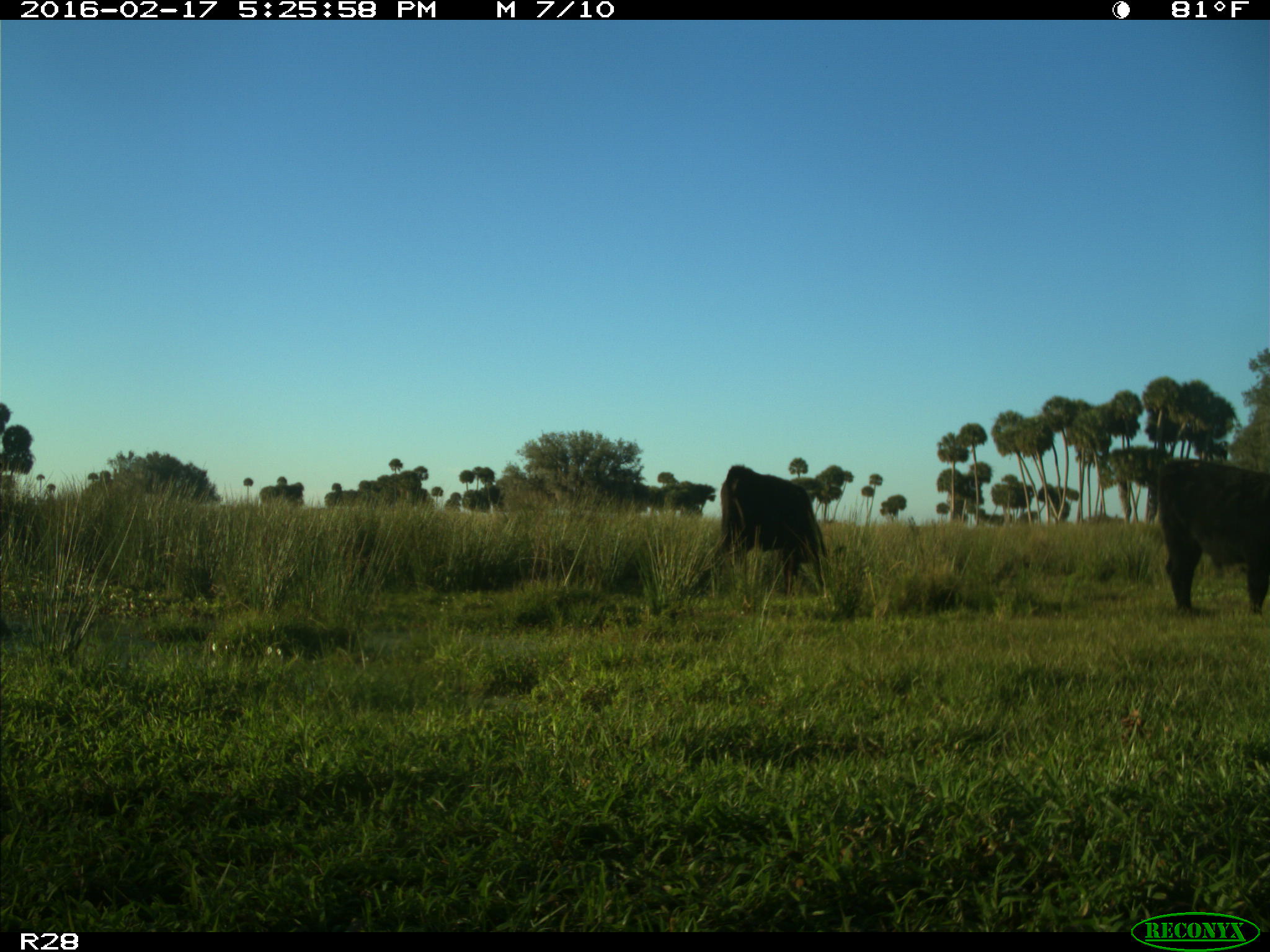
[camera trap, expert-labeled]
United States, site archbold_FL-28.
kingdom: Animalia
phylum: Chordata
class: Mammalia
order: Artiodactyla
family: Bovidae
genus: Bos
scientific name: Bos taurus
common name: domestic cow